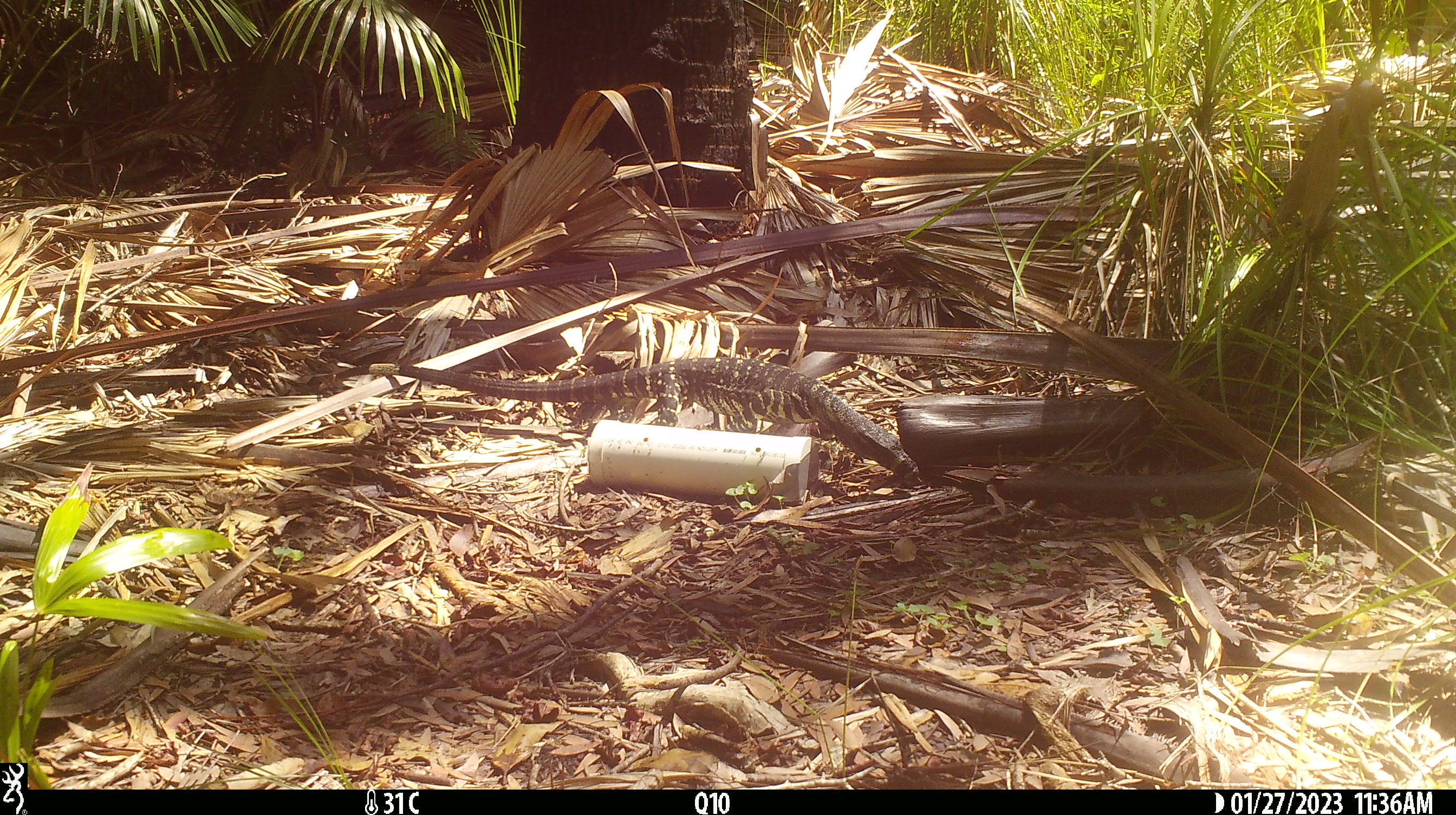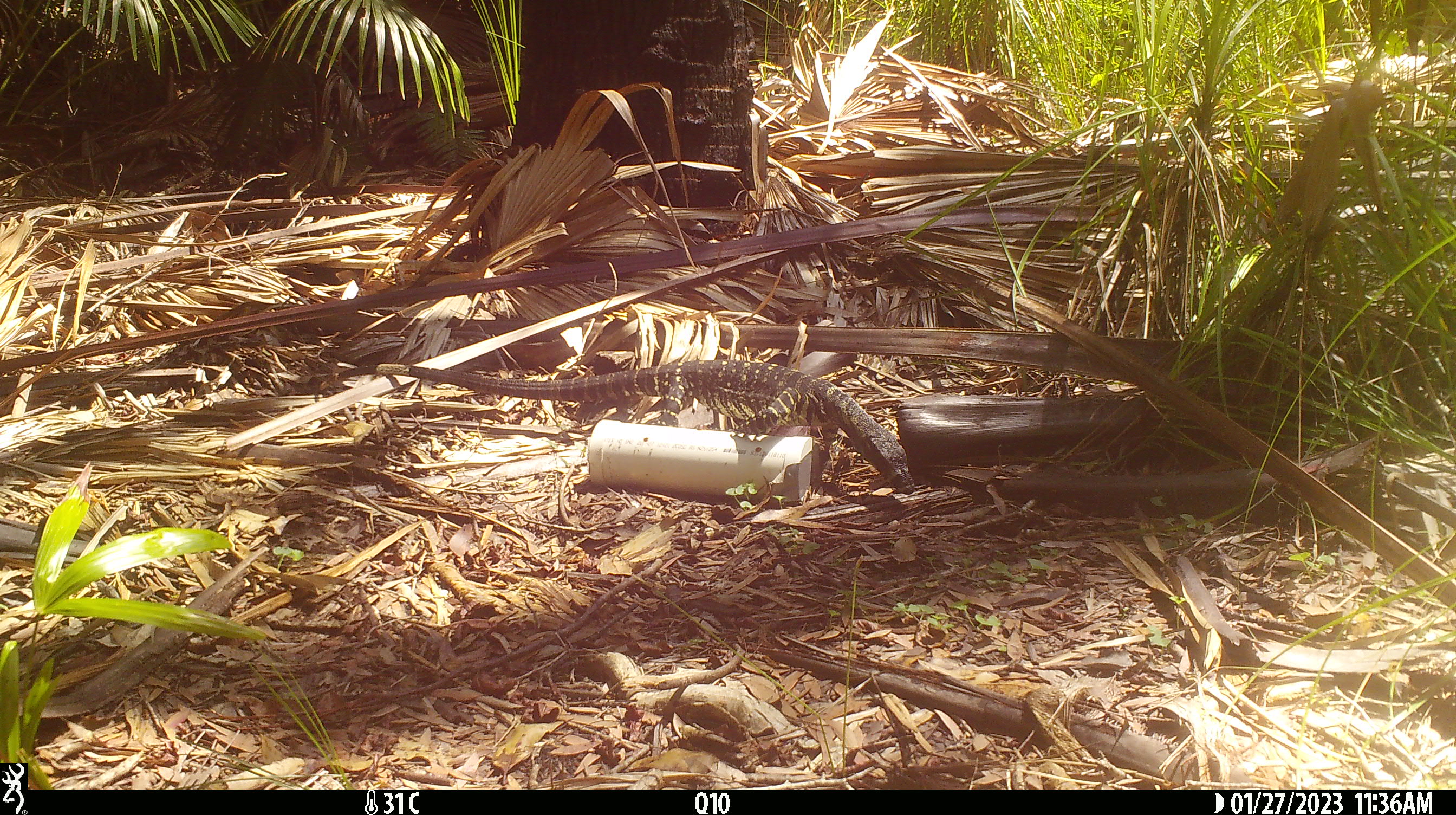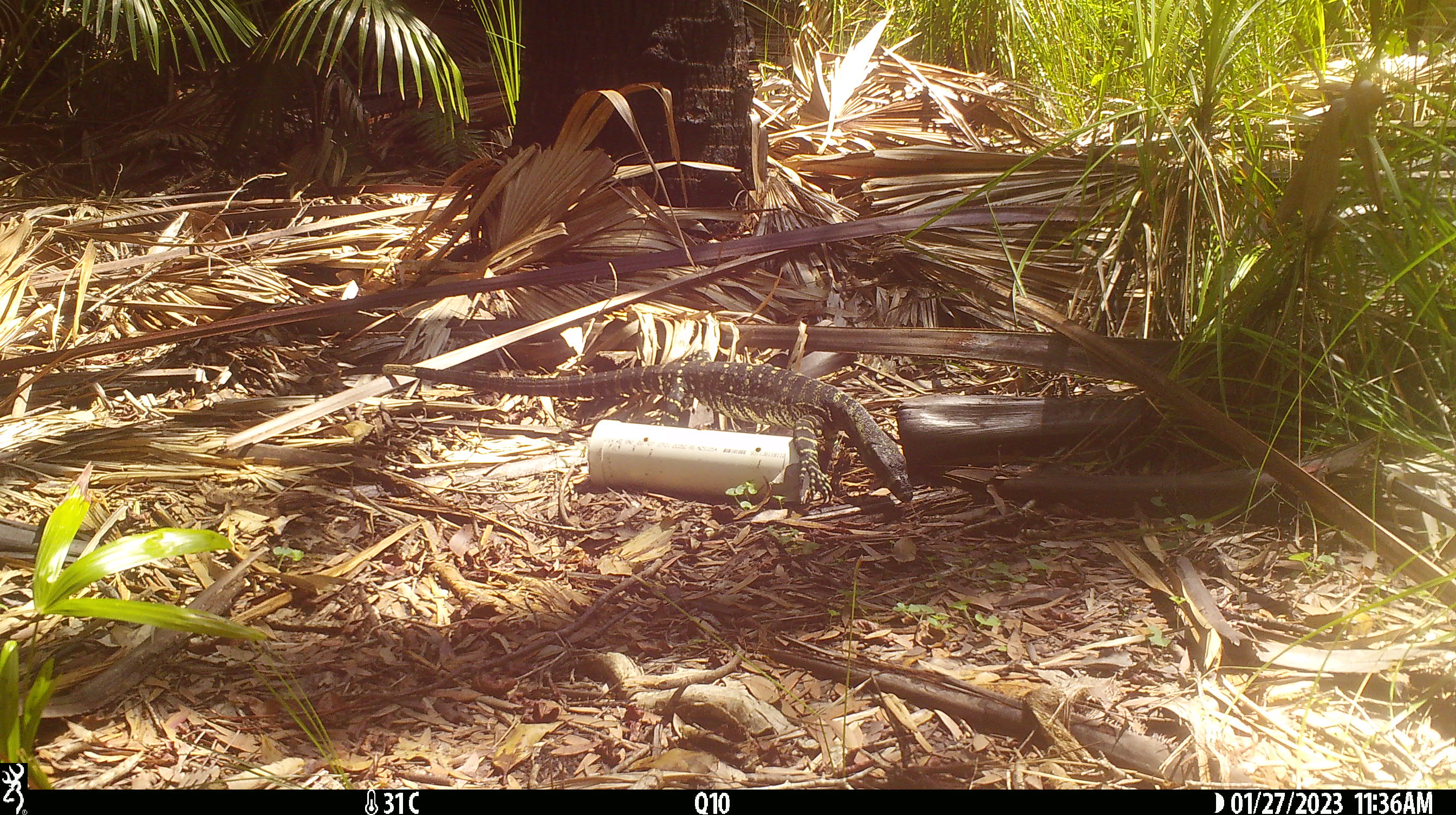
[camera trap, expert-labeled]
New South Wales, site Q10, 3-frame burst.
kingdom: Animalia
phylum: Chordata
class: Reptilia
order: Squamata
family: Varanidae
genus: Varanus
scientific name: Varanus varius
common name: lace monitor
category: goanna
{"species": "goanna (lace monitor) (Varanus varius)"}